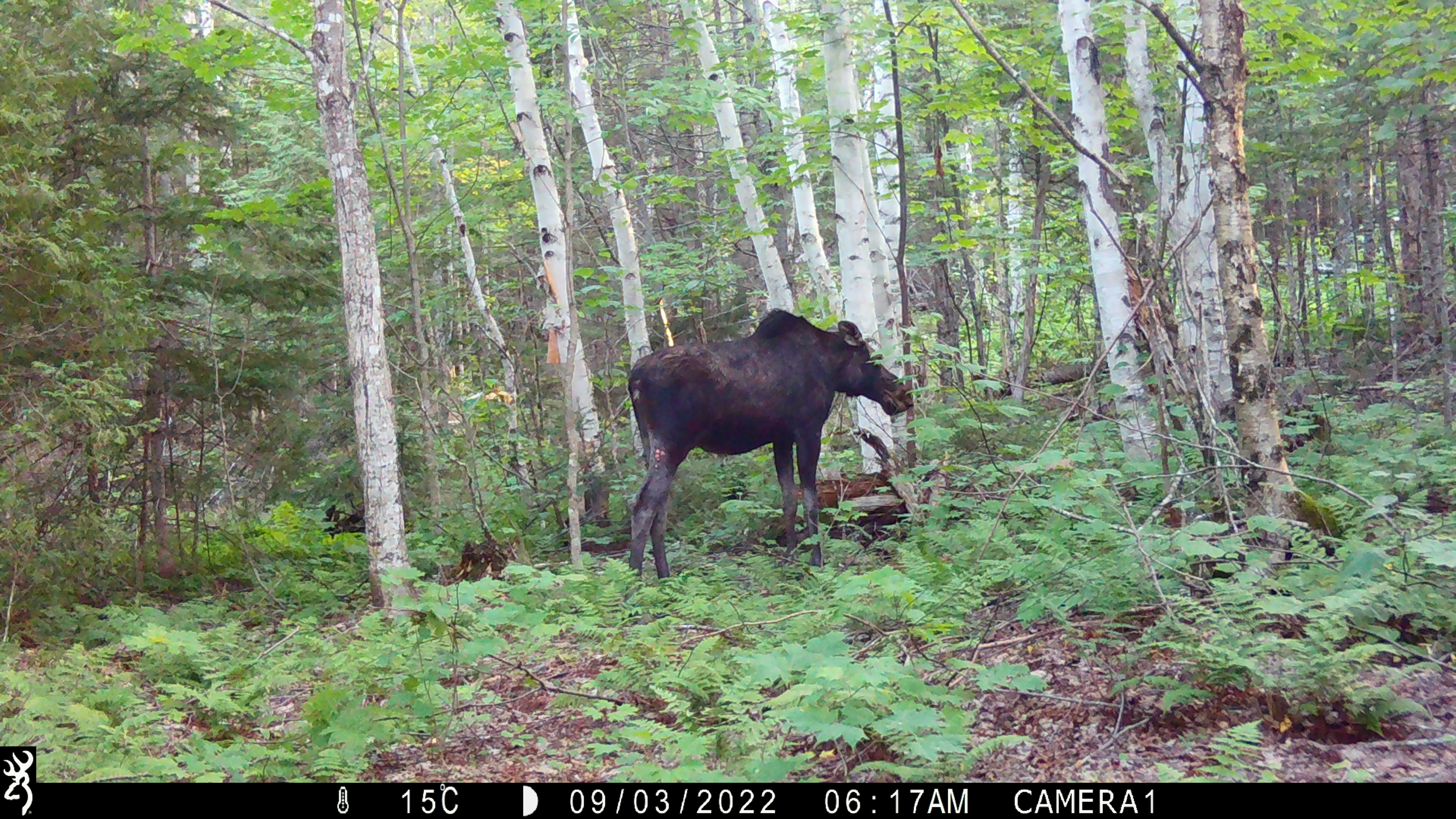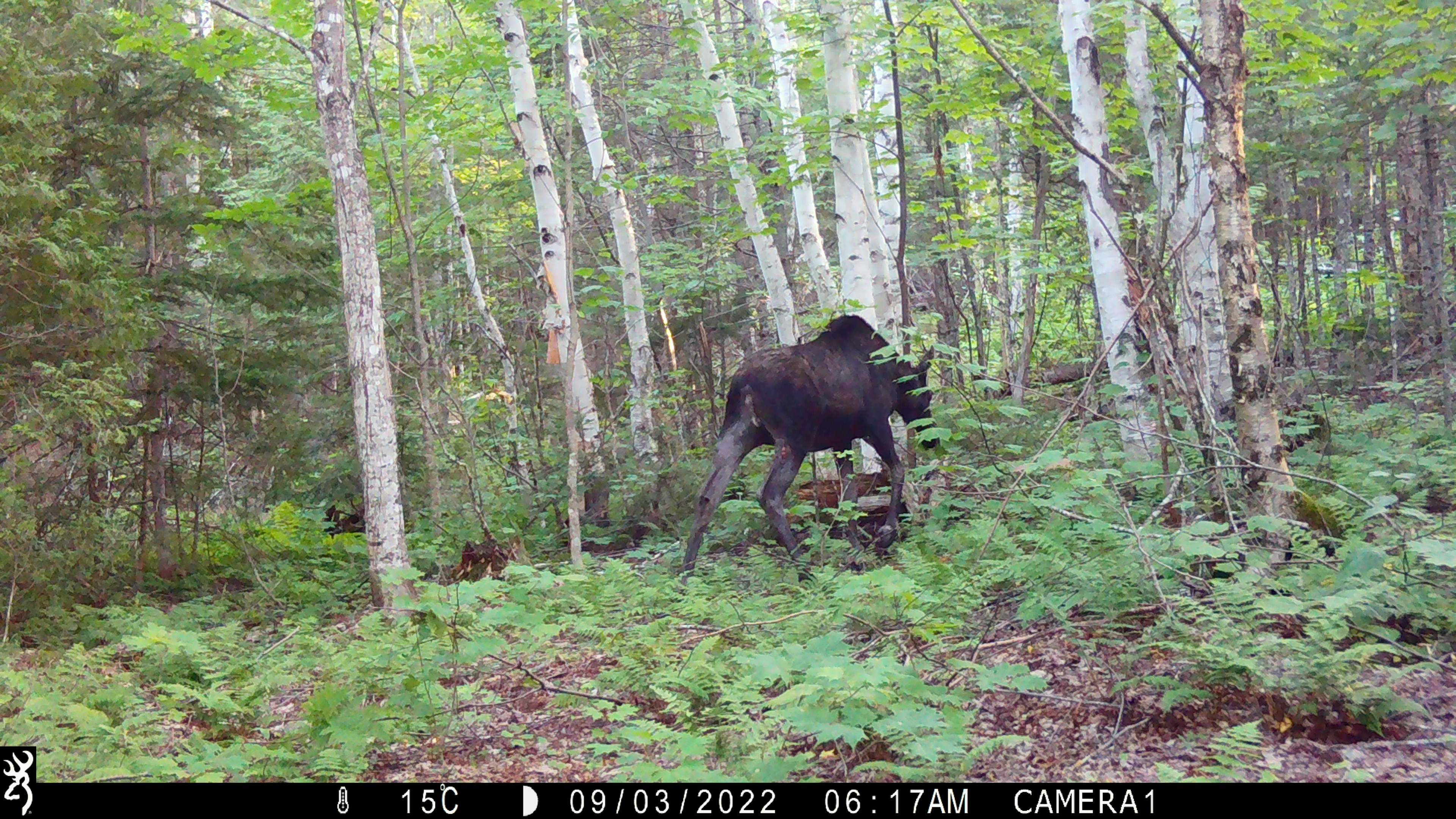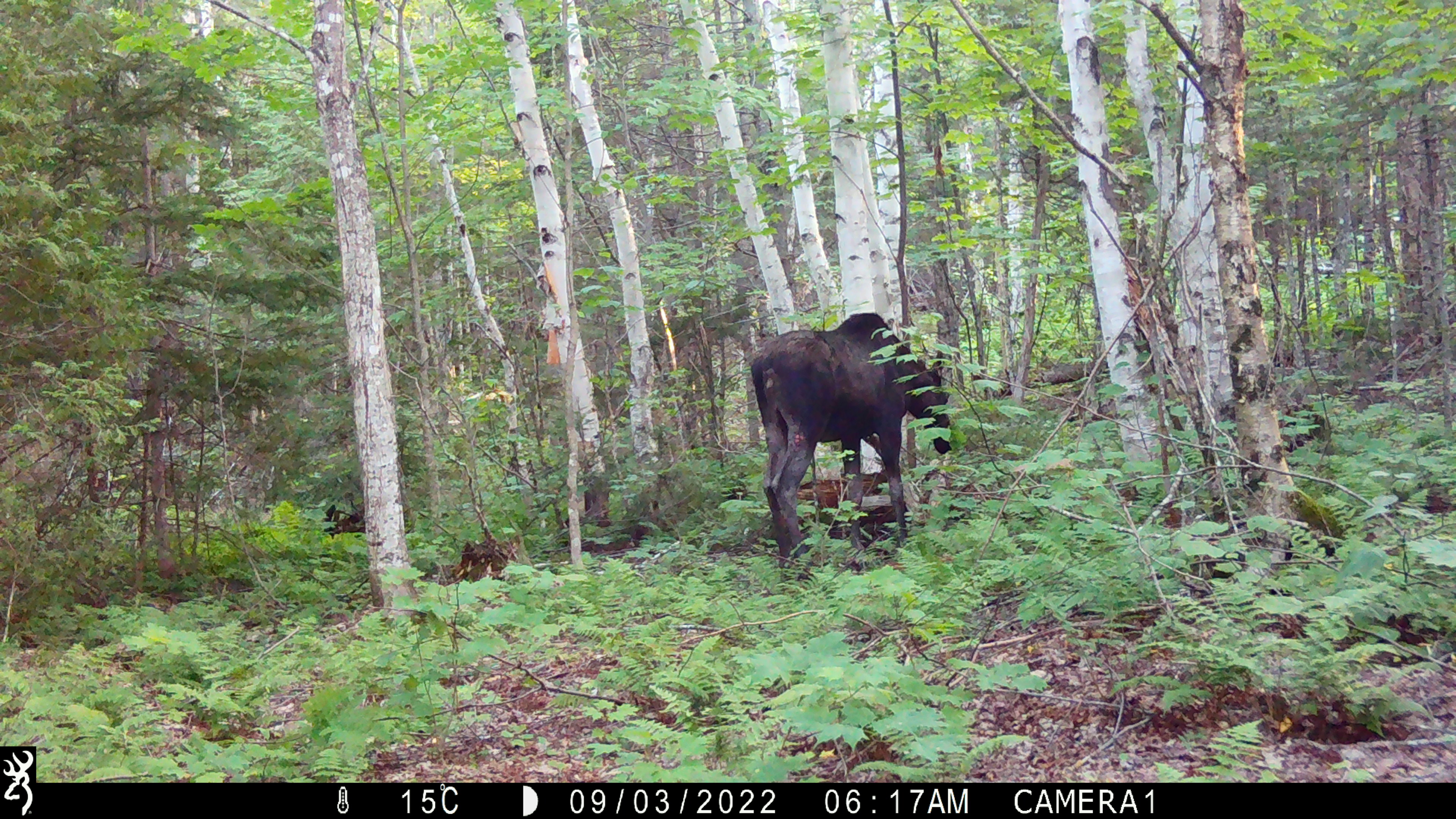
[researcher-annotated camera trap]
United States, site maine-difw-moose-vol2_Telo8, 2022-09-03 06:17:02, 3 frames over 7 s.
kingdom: Animalia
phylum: Chordata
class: Mammalia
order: Artiodactyla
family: Cervidae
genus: Alces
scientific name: Alces alces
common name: moose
Moose (Alces alces).